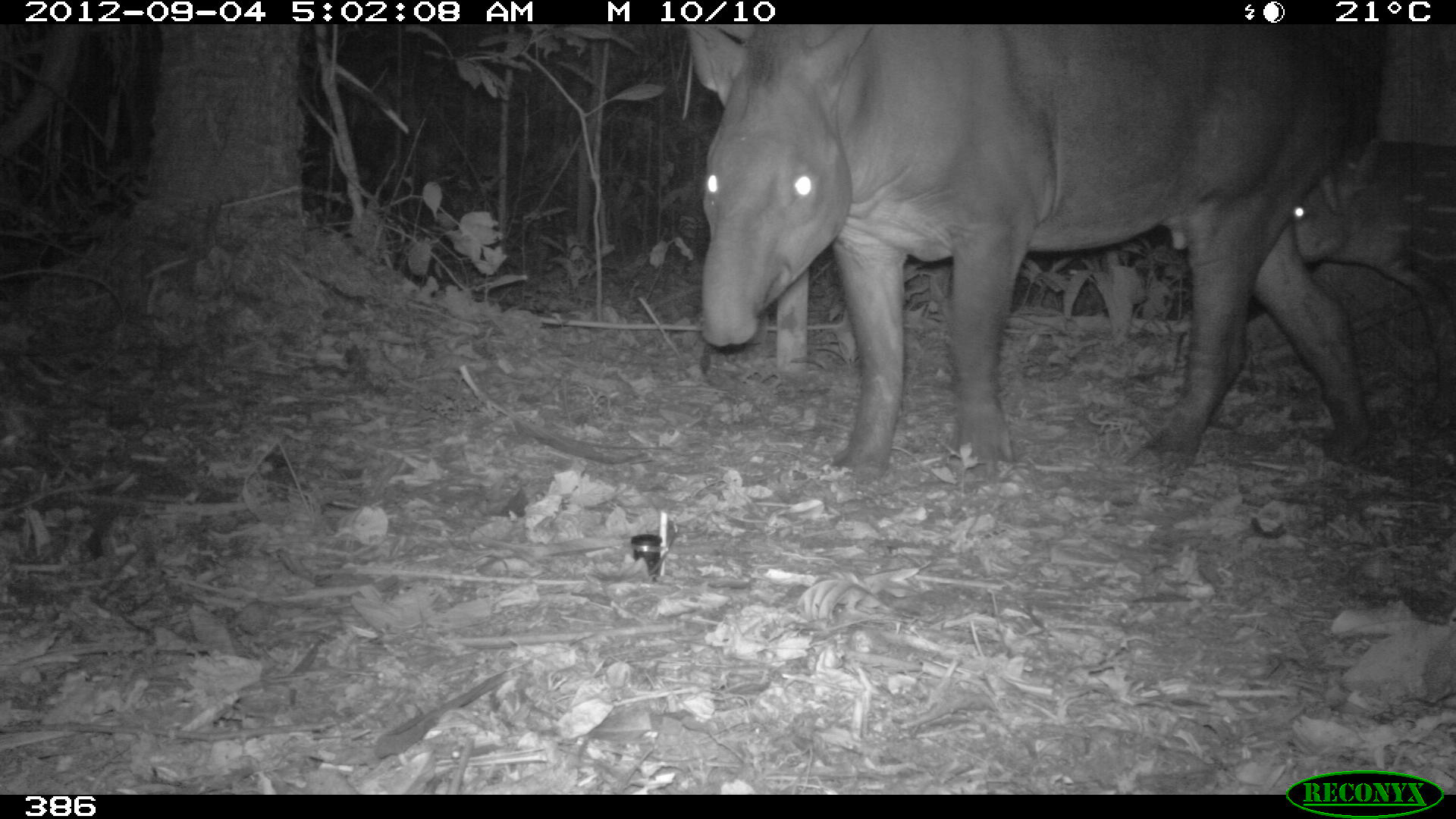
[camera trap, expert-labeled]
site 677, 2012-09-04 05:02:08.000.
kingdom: Animalia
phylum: Chordata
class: Mammalia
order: Perissodactyla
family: Tapiridae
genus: Tapirus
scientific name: Tapirus terrestris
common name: south american tapir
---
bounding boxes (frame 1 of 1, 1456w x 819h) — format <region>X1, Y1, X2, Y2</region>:
tapirus terrestris: <region>678, 23, 1387, 487</region>; <region>1170, 135, 1456, 426</region>